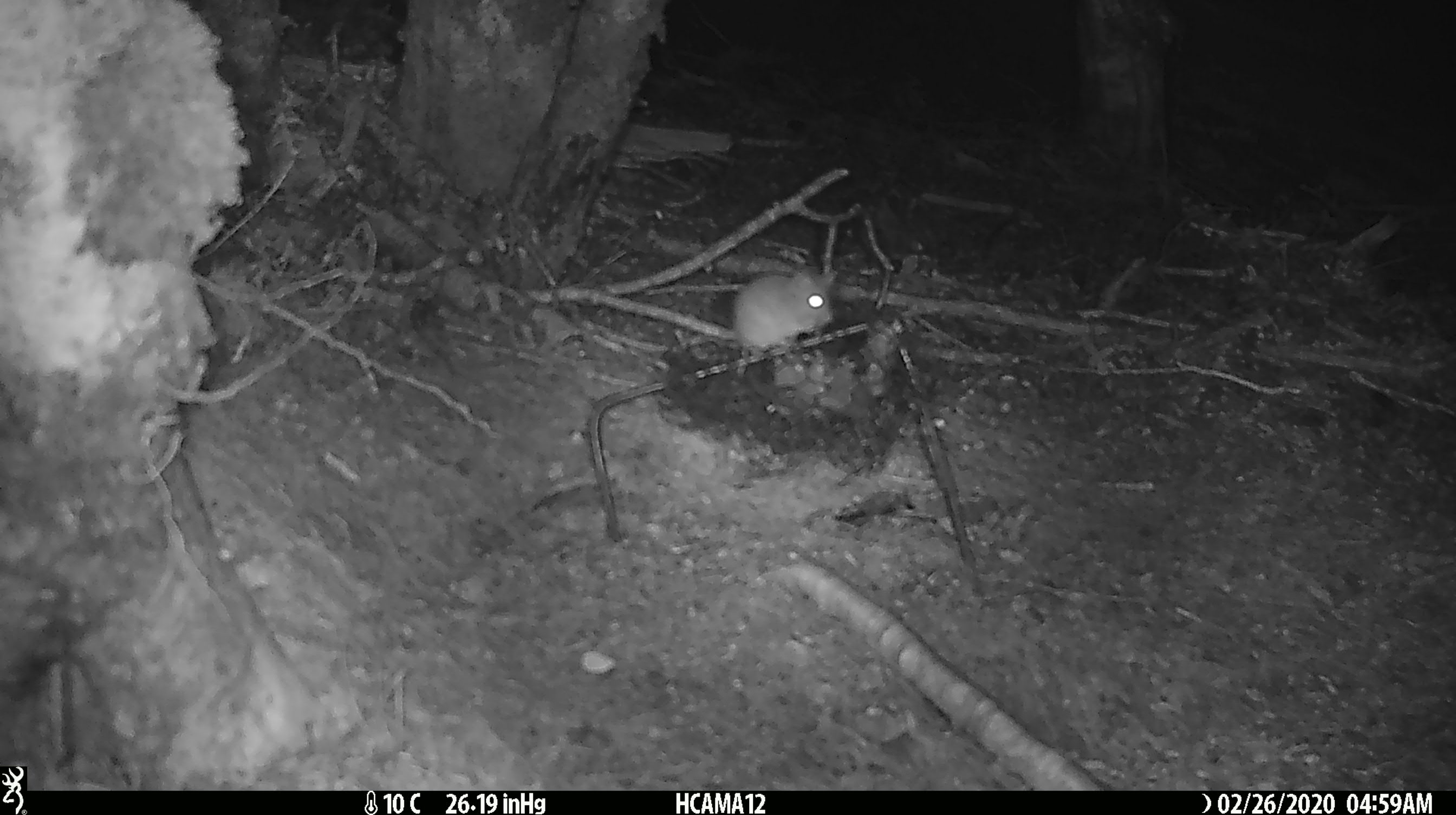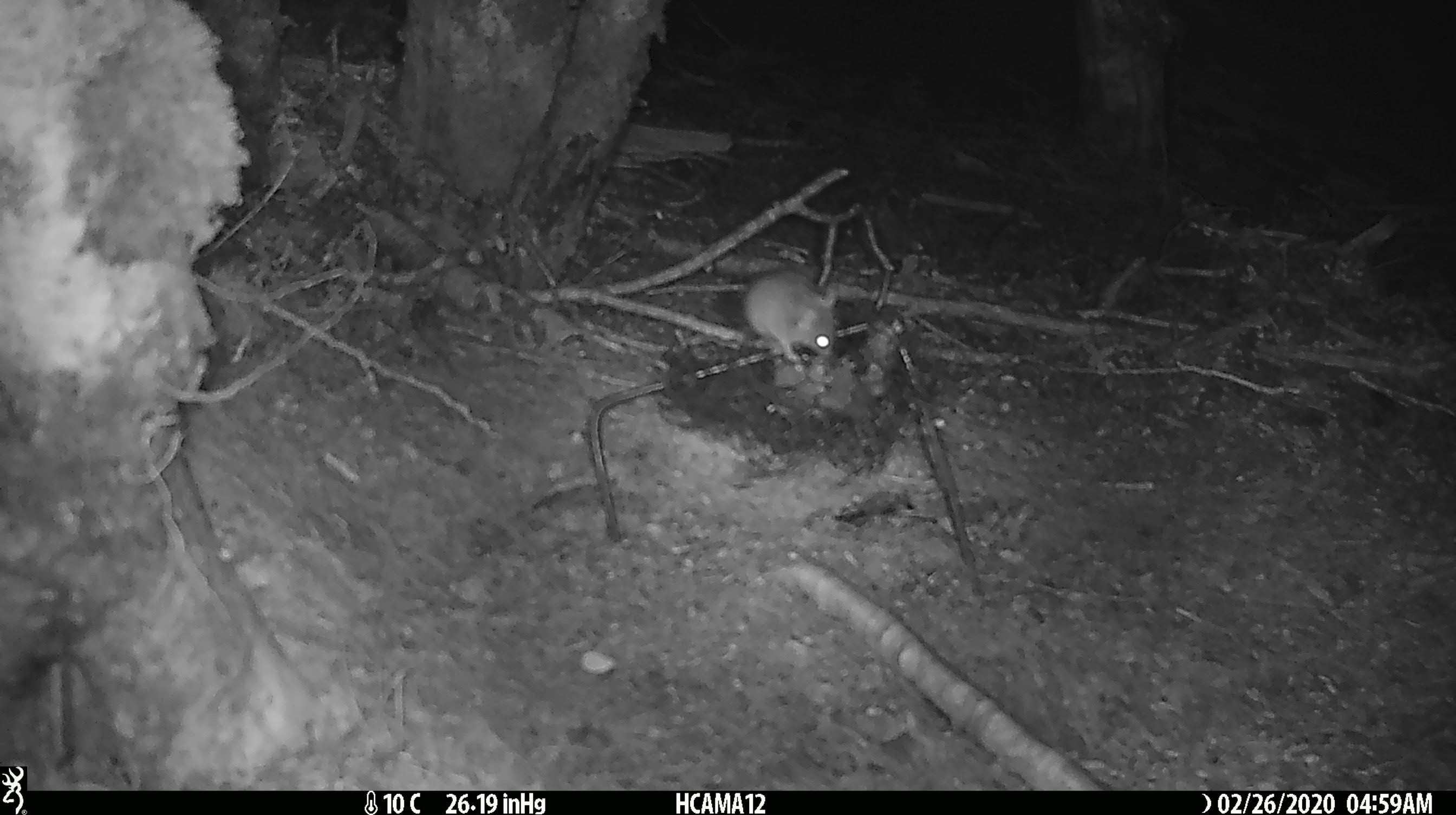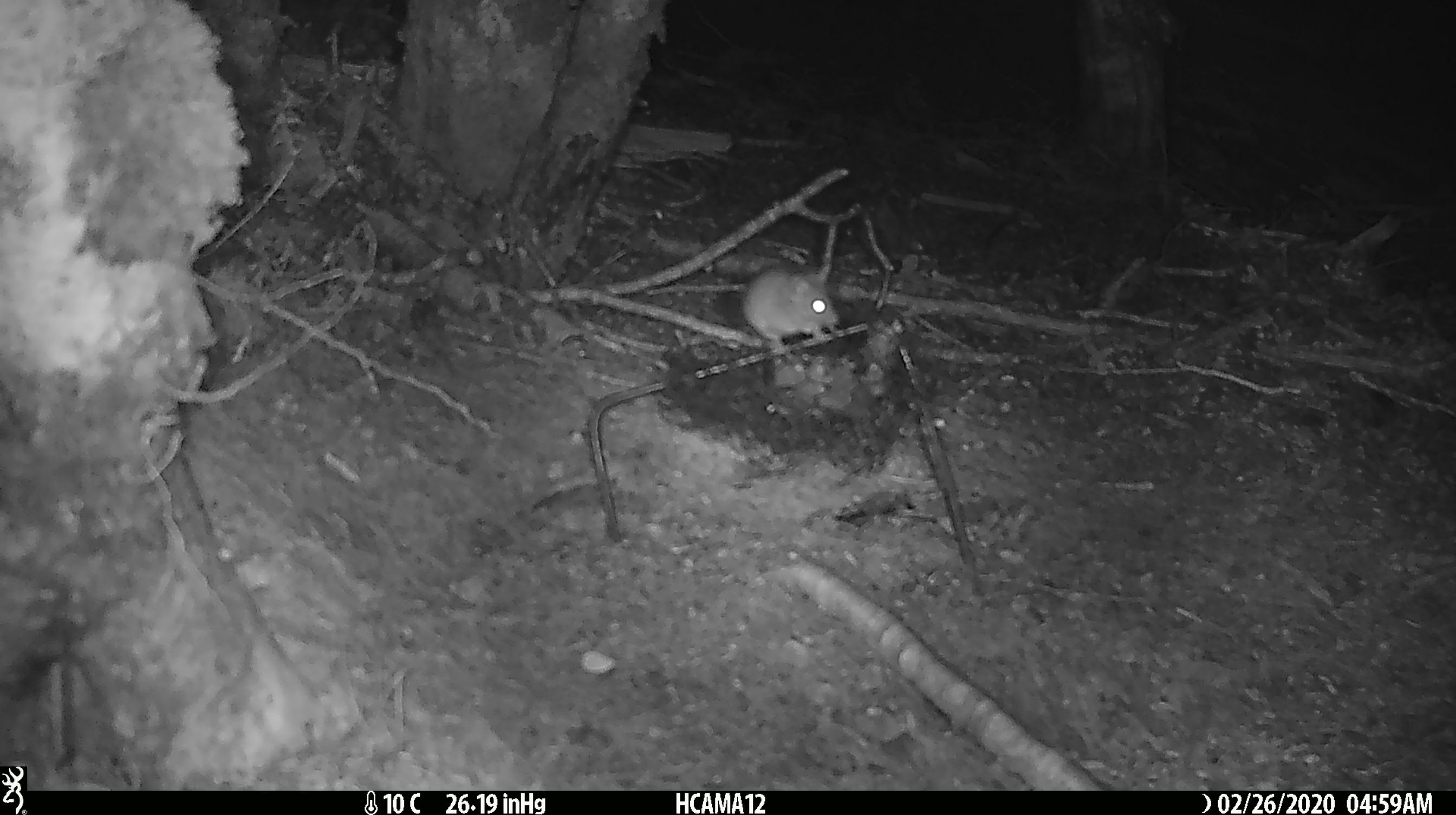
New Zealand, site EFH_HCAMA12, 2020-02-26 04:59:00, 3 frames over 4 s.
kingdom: Animalia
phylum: Chordata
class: Mammalia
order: Rodentia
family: Muridae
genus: Mus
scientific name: Mus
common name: mouse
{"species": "mouse (Mus)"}